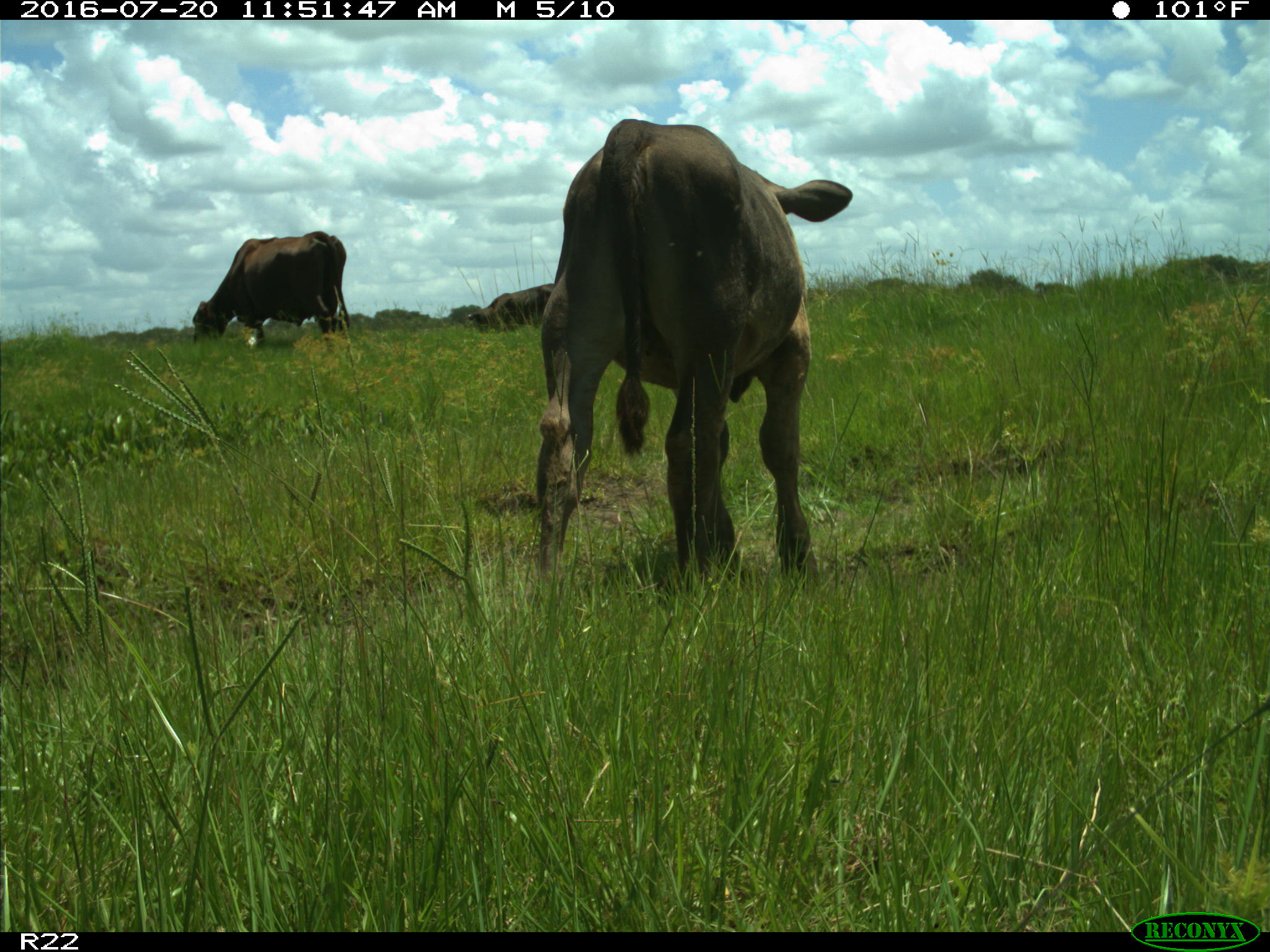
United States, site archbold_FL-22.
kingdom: Animalia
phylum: Chordata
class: Mammalia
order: Artiodactyla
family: Bovidae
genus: Bos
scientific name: Bos taurus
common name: domestic cow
Bos taurus (domestic cow).